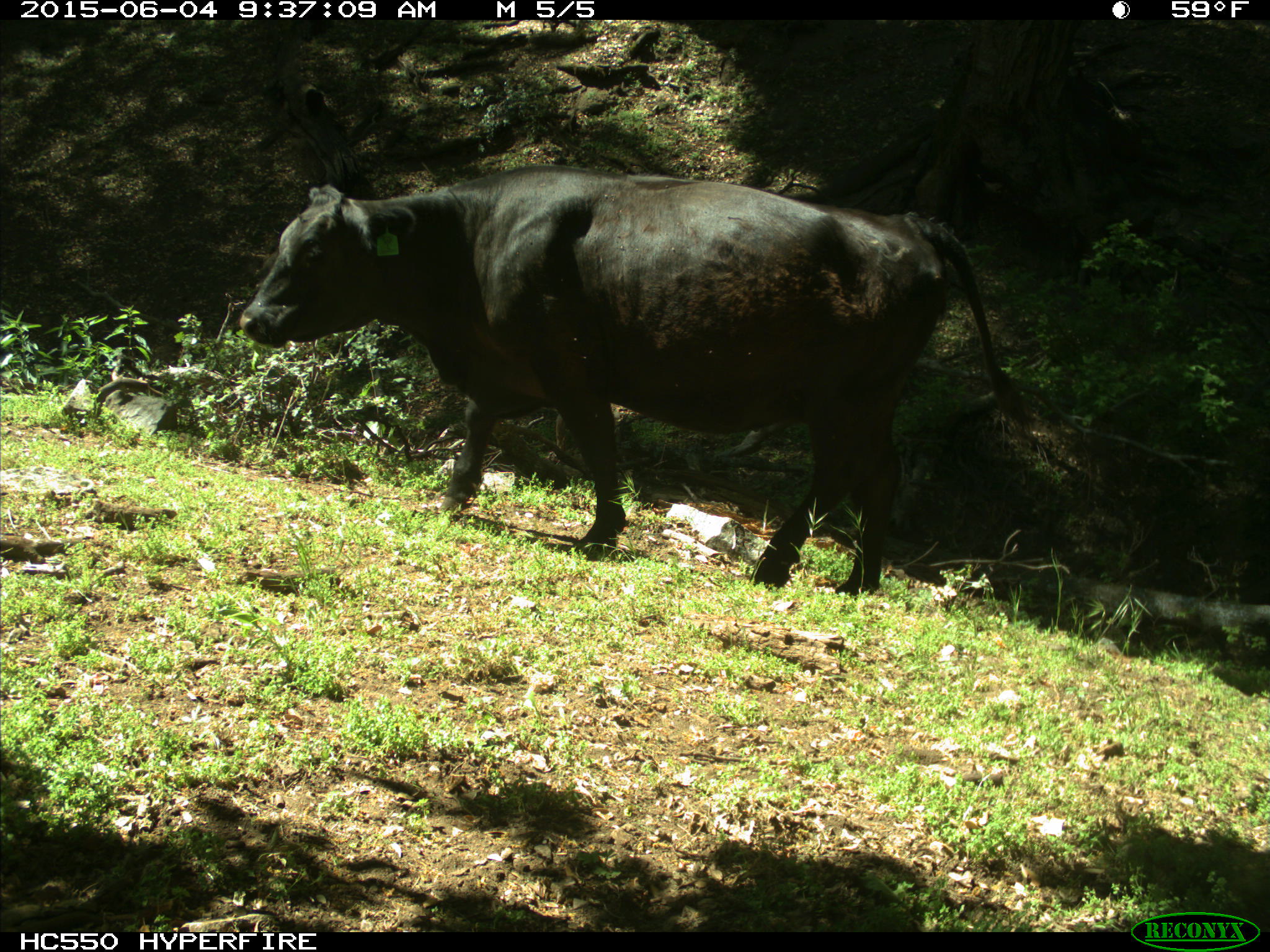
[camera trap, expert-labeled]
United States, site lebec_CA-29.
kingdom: Animalia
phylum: Chordata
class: Mammalia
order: Artiodactyla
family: Bovidae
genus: Bos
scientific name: Bos taurus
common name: domestic cow